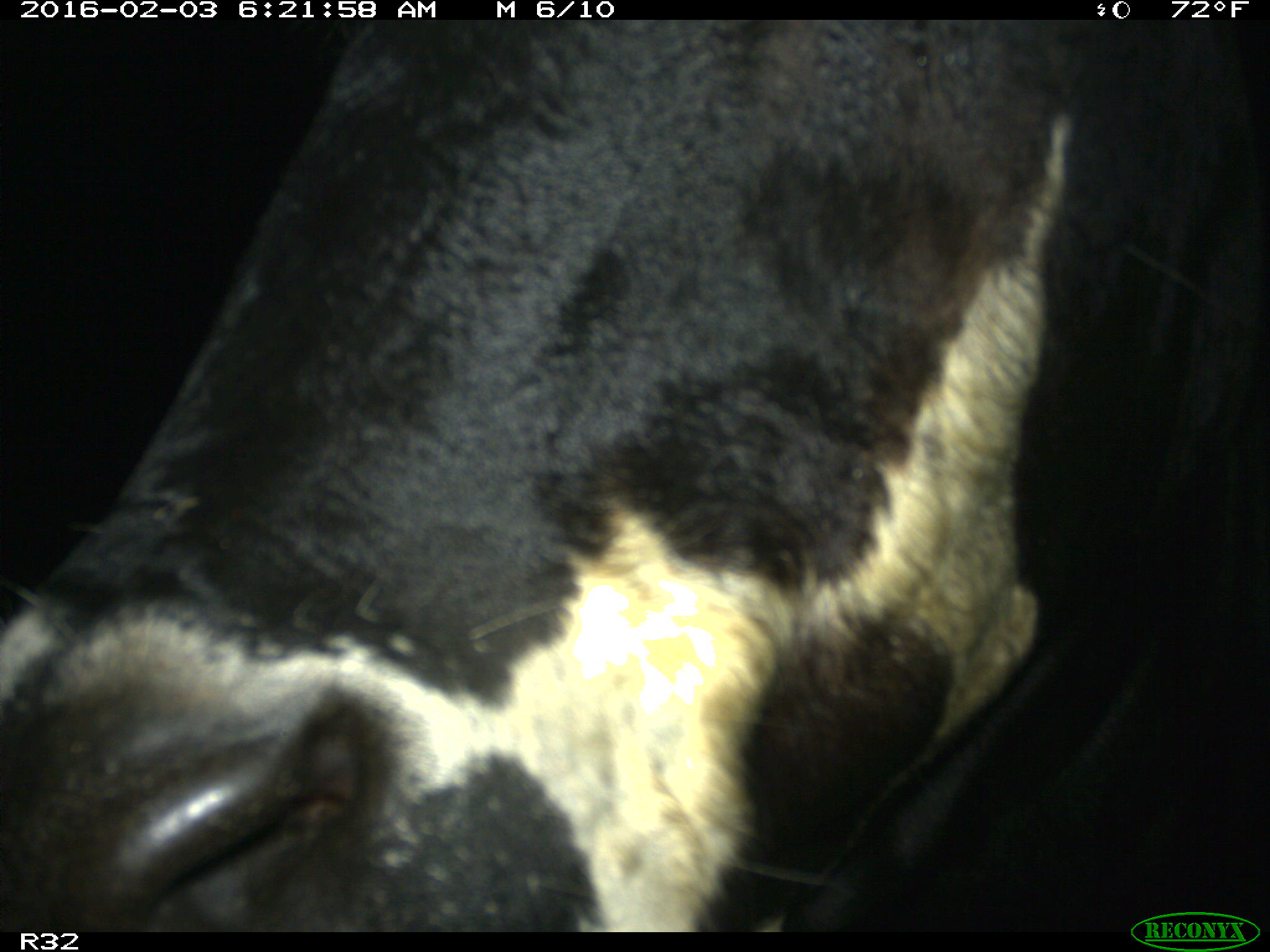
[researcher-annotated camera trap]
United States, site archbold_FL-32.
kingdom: Animalia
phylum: Chordata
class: Mammalia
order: Artiodactyla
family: Bovidae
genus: Bos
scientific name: Bos taurus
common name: domestic cow